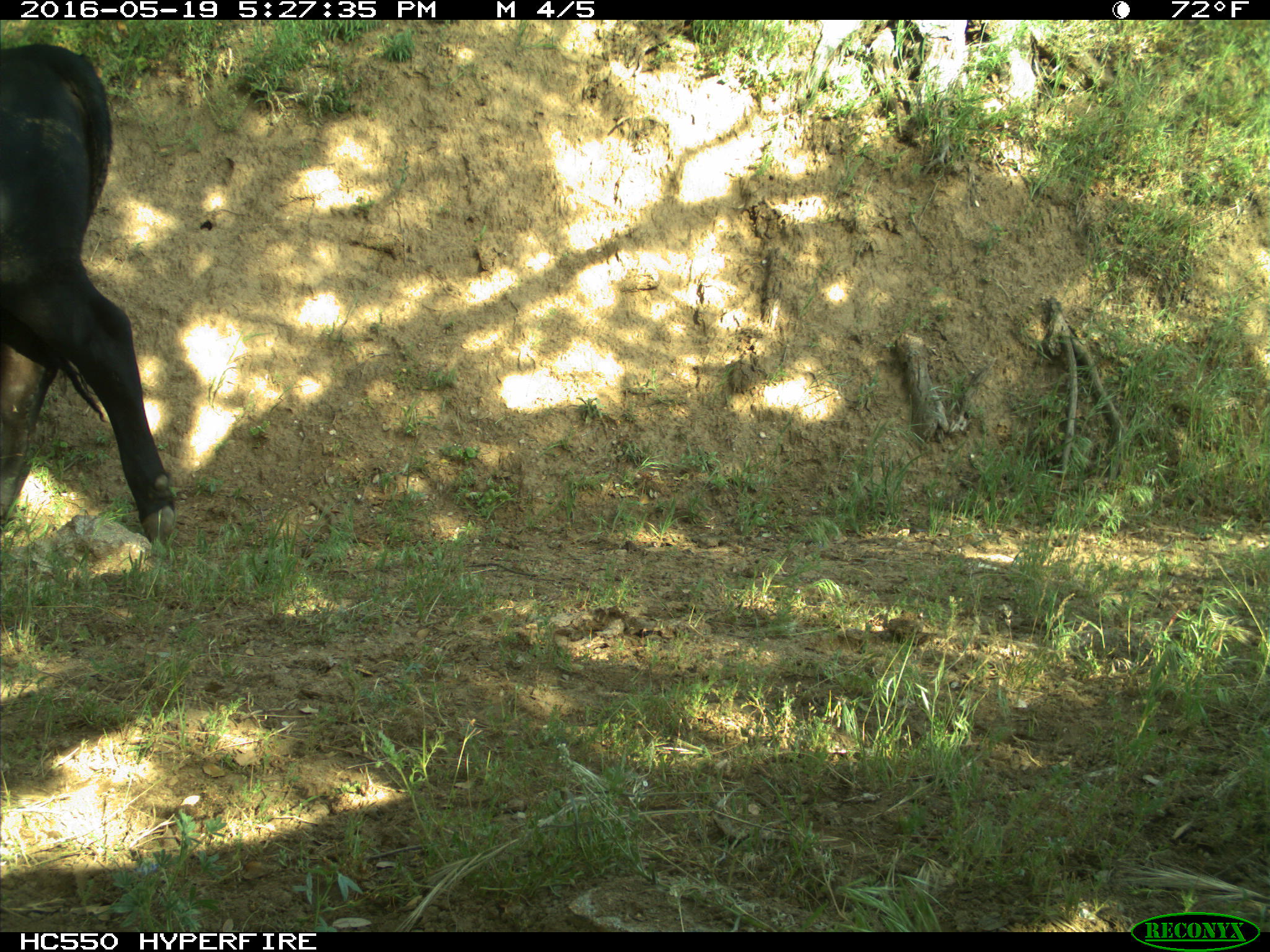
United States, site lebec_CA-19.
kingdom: Animalia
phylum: Chordata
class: Mammalia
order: Artiodactyla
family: Bovidae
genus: Bos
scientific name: Bos taurus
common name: domestic cow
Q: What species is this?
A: Bos taurus (domestic cow).